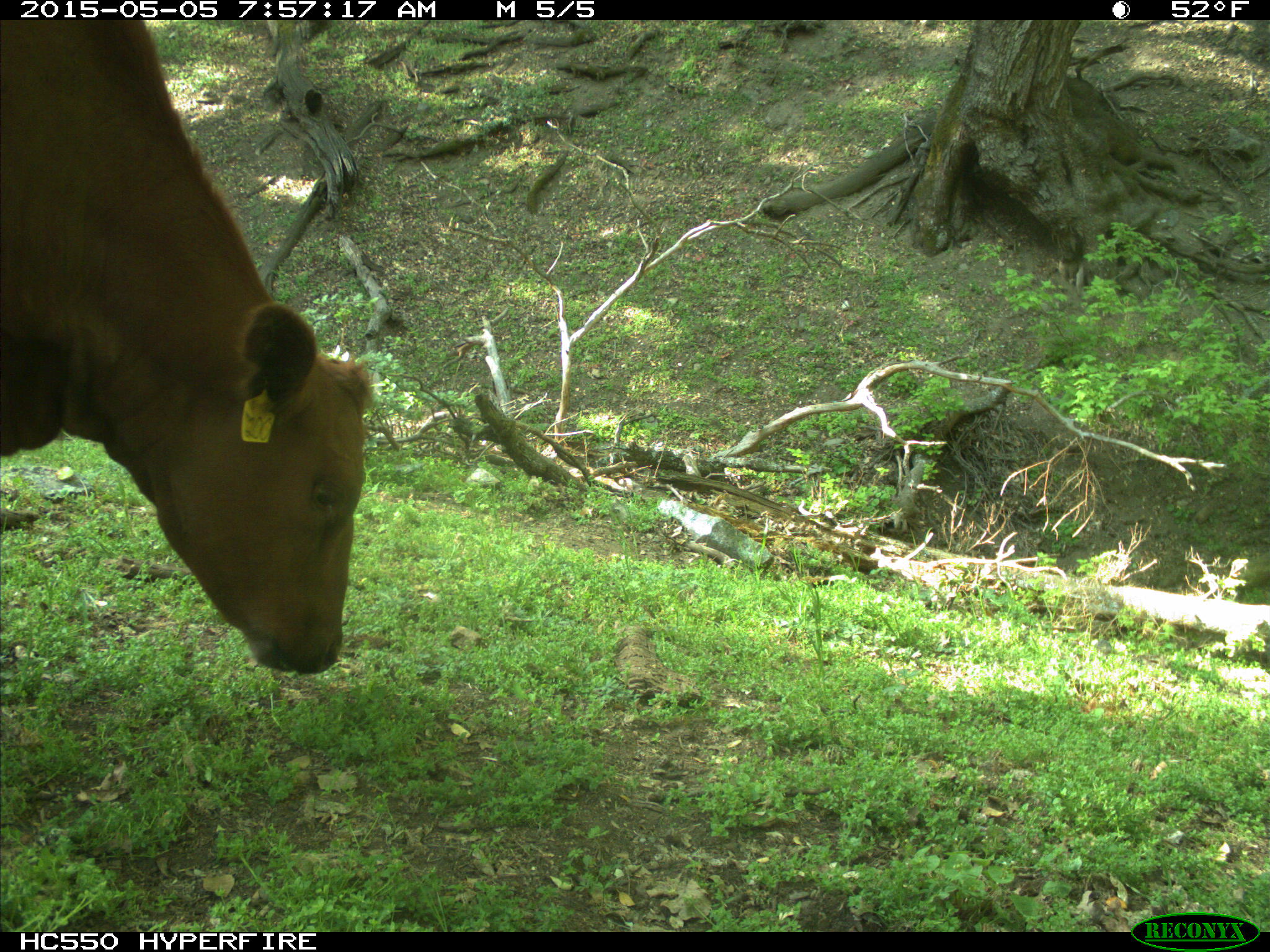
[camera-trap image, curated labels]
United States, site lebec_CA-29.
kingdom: Animalia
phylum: Chordata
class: Mammalia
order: Artiodactyla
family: Bovidae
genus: Bos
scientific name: Bos taurus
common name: domestic cow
Bos taurus (domestic cow).